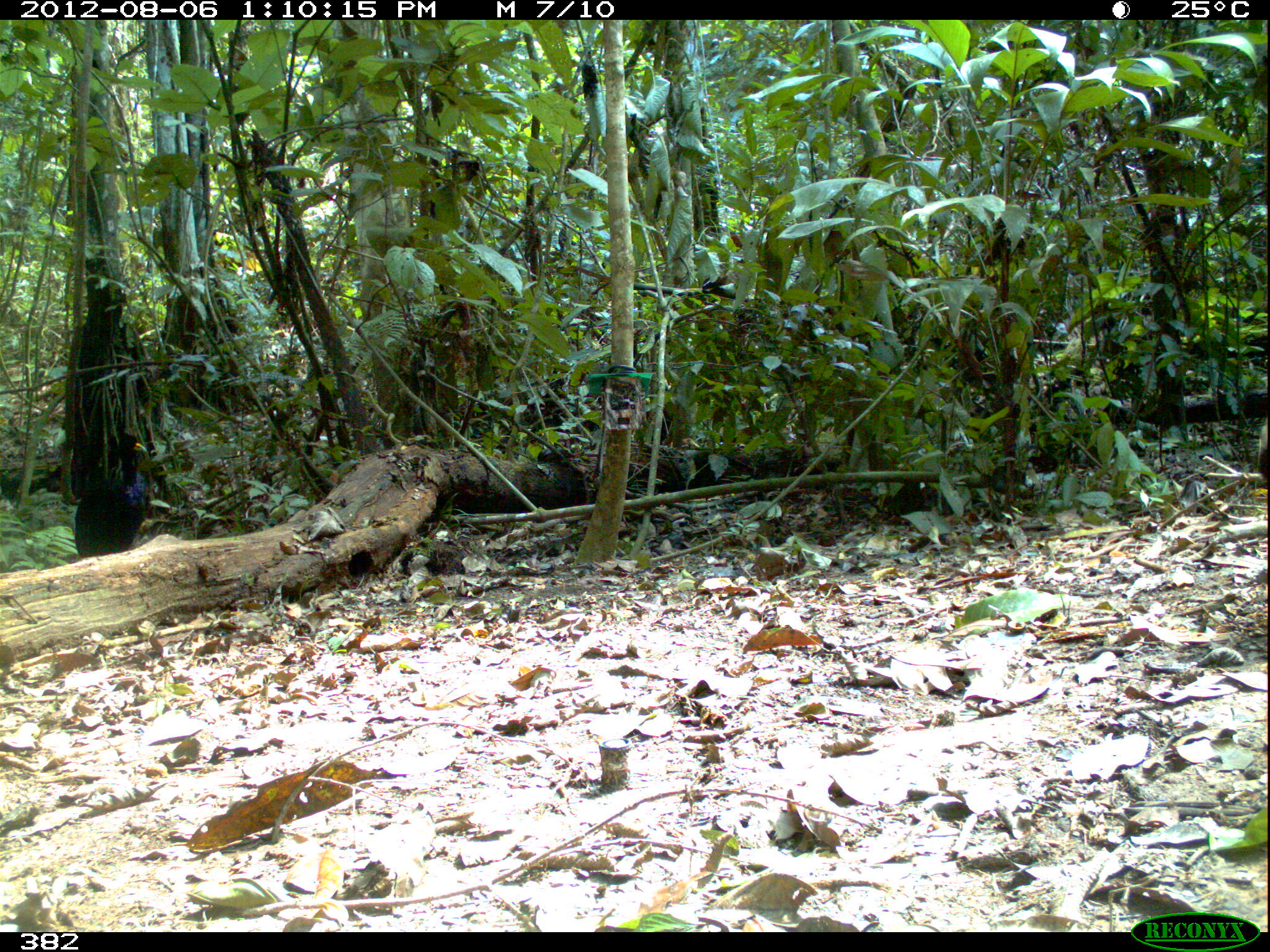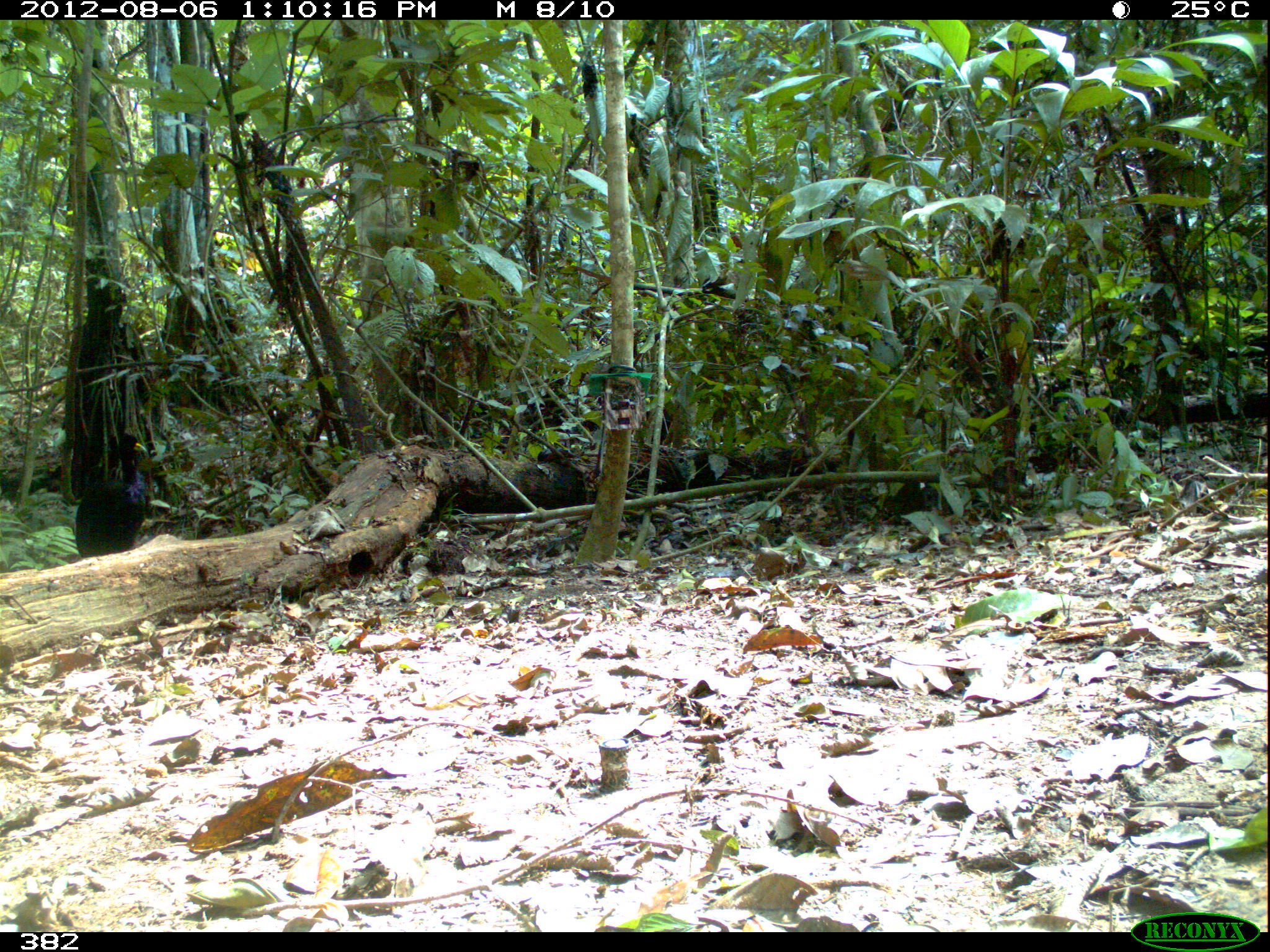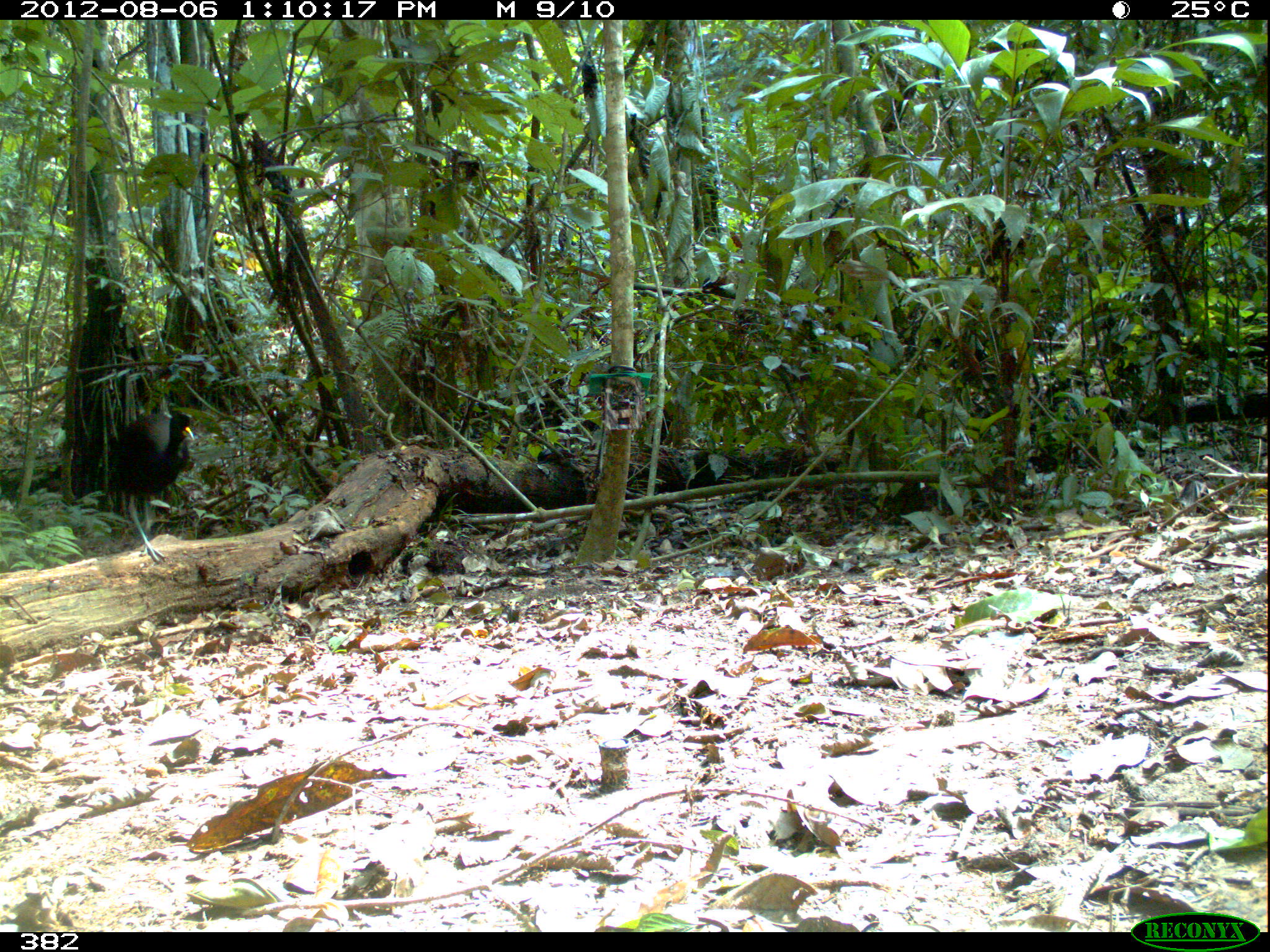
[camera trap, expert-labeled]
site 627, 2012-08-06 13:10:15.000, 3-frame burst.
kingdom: Animalia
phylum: Chordata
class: Aves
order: Gruiformes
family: Psophiidae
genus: Psophia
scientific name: Psophia leucoptera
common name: pale-winged trumpeter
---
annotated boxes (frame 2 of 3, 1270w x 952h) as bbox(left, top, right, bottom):
psophia leucoptera: bbox(74, 433, 146, 558)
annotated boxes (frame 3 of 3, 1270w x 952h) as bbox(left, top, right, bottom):
psophia leucoptera: bbox(116, 412, 194, 564)